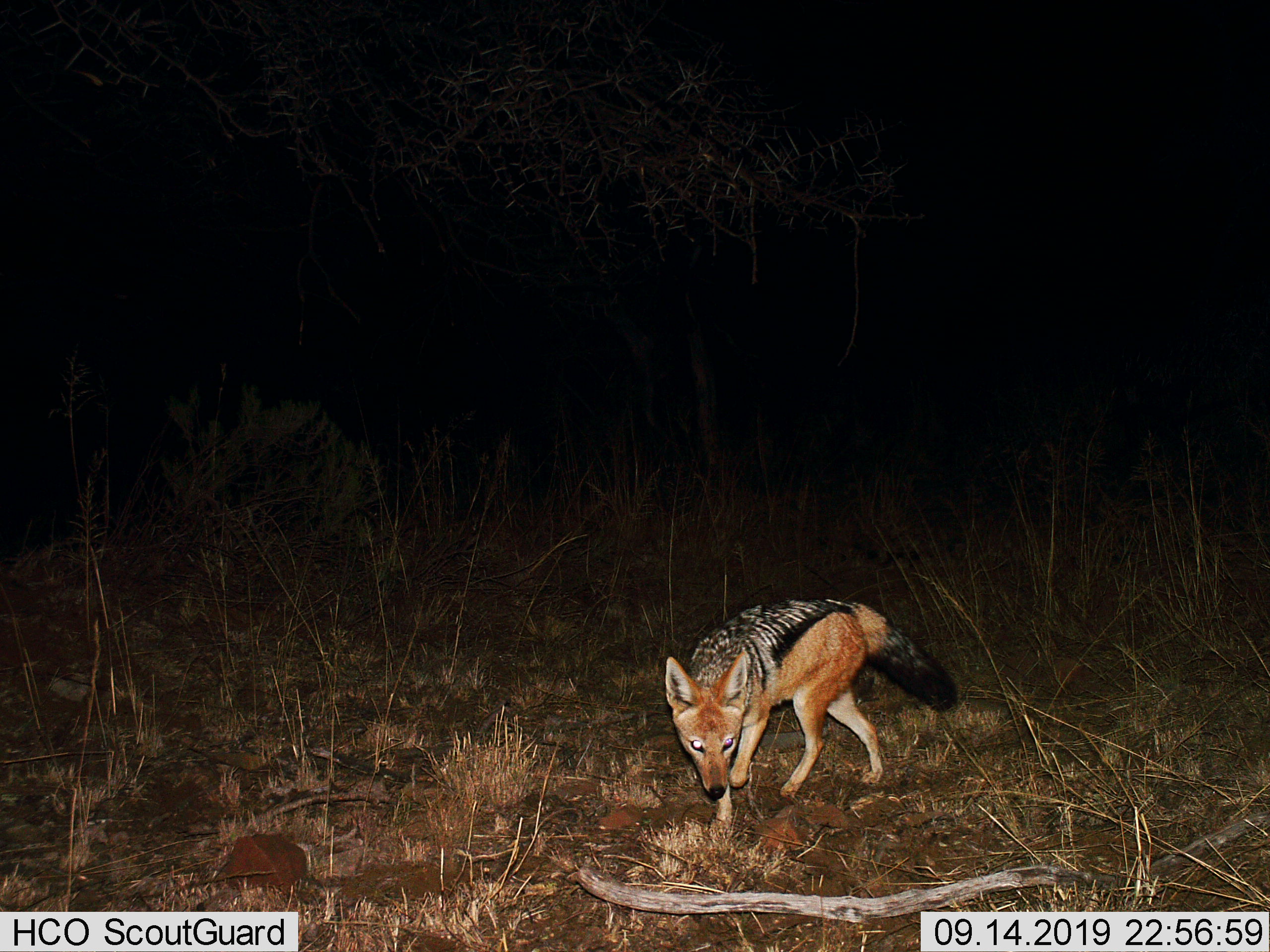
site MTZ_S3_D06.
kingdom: Animalia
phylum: Chordata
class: Mammalia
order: Carnivora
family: Canidae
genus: Lupulella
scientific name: Lupulella mesomelas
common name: black-backed jackal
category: jackalblackbacked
Jackalblackbacked (black-backed jackal) (Lupulella mesomelas), count 1. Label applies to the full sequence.